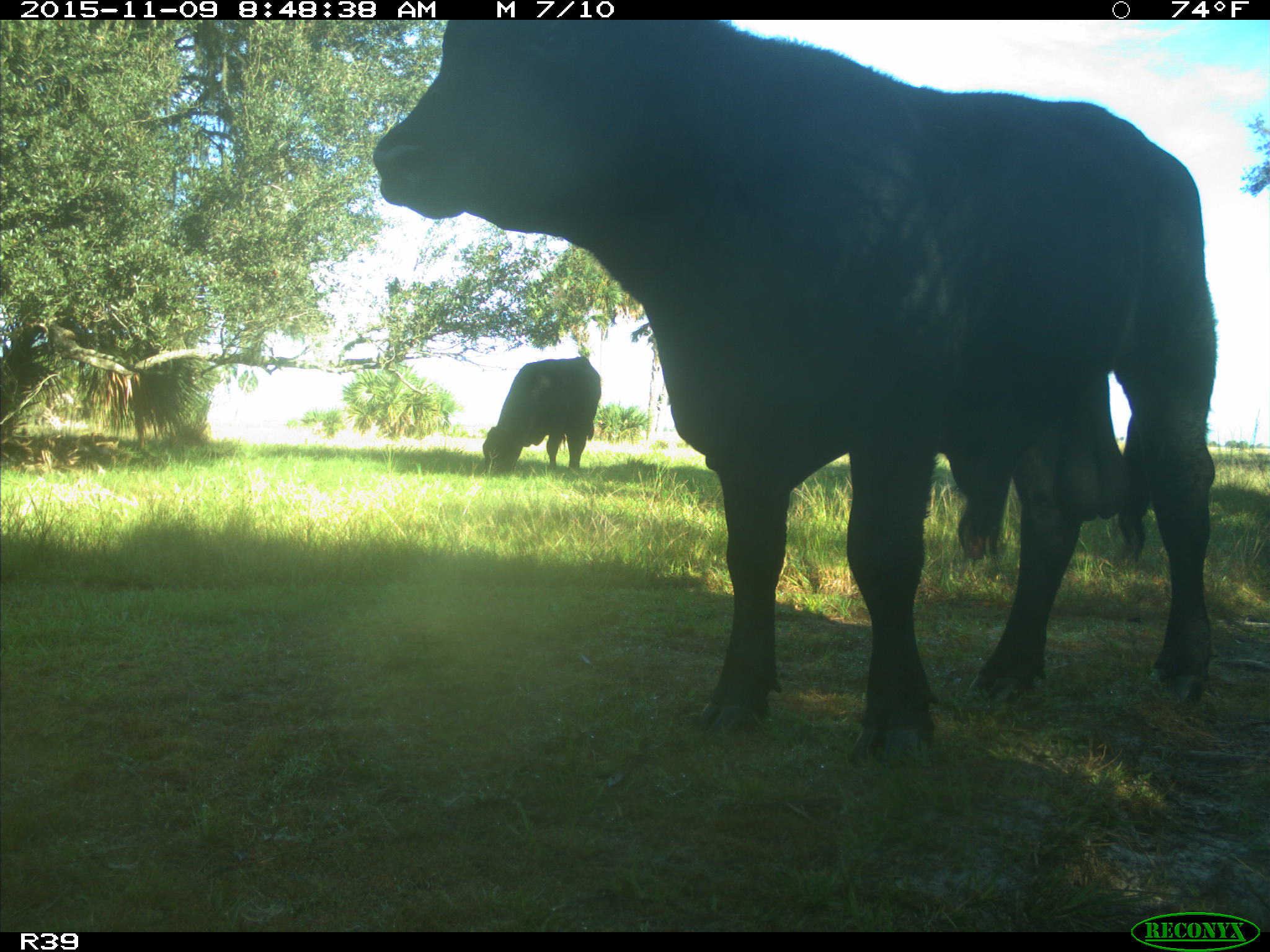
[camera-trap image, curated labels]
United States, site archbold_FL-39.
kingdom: Animalia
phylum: Chordata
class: Mammalia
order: Artiodactyla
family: Bovidae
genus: Bos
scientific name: Bos taurus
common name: domestic cow